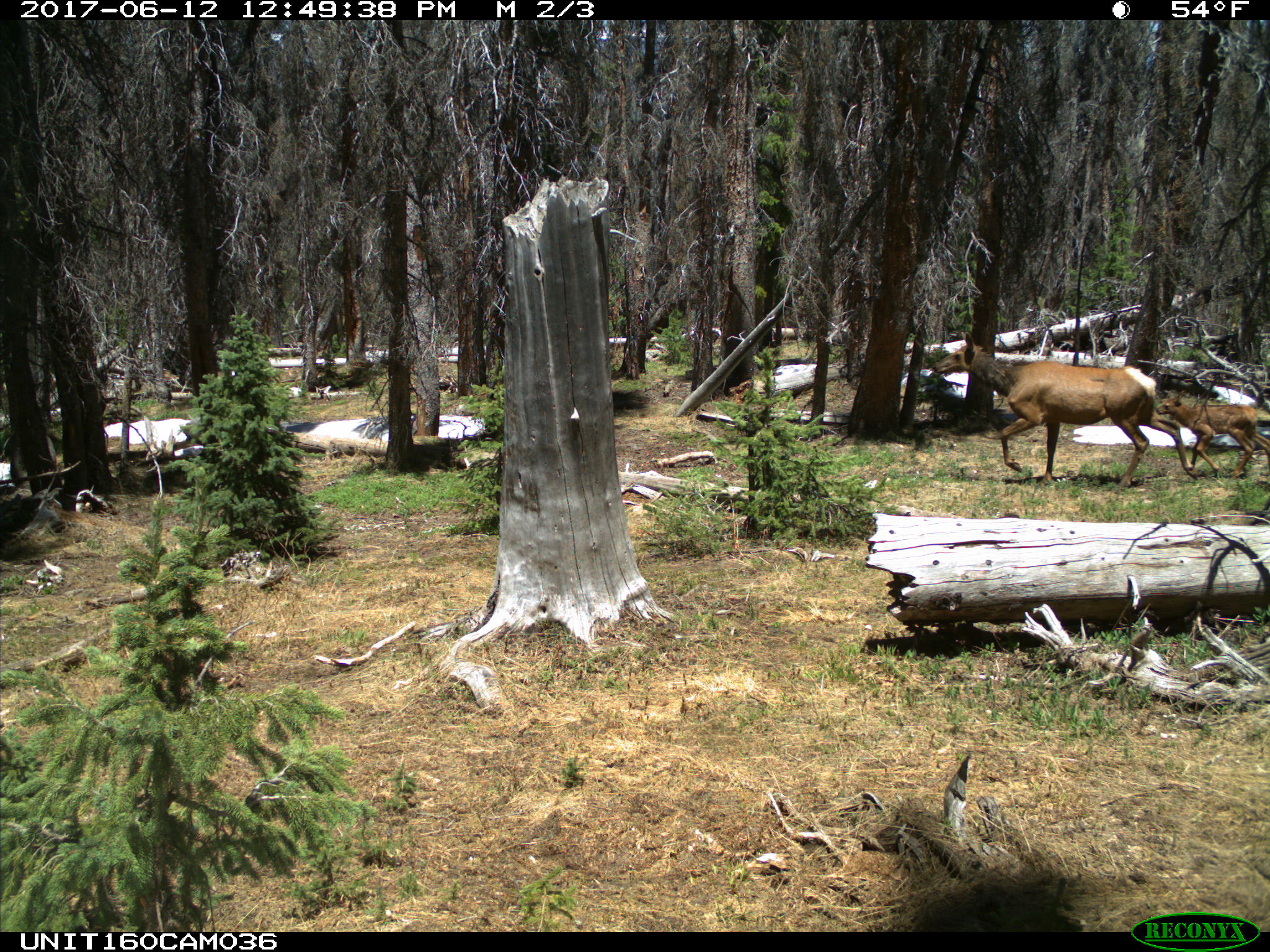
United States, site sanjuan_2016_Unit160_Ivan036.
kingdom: Animalia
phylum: Chordata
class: Mammalia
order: Artiodactyla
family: Cervidae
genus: Cervus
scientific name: Cervus elaphus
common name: red deer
Cervus elaphus (red deer).